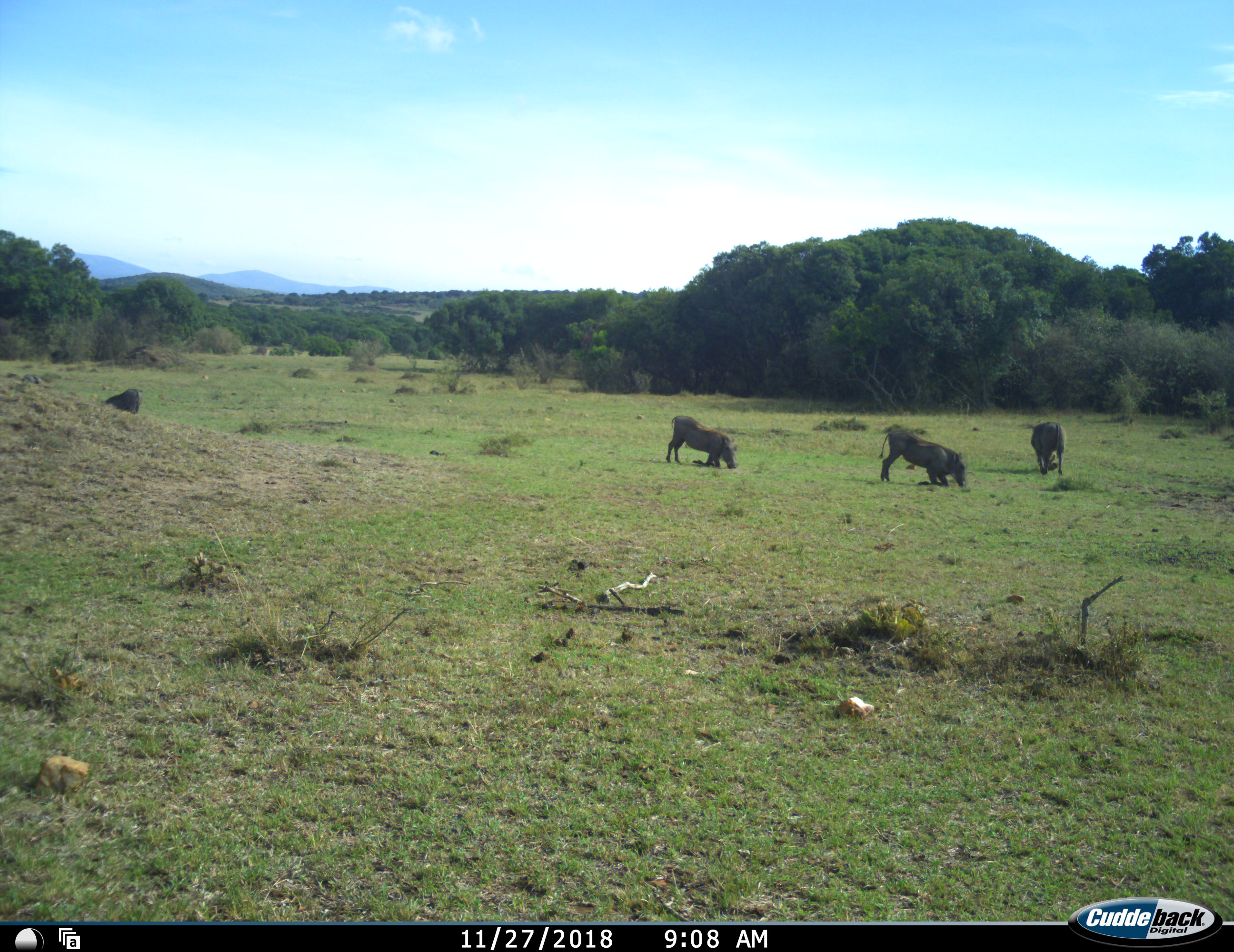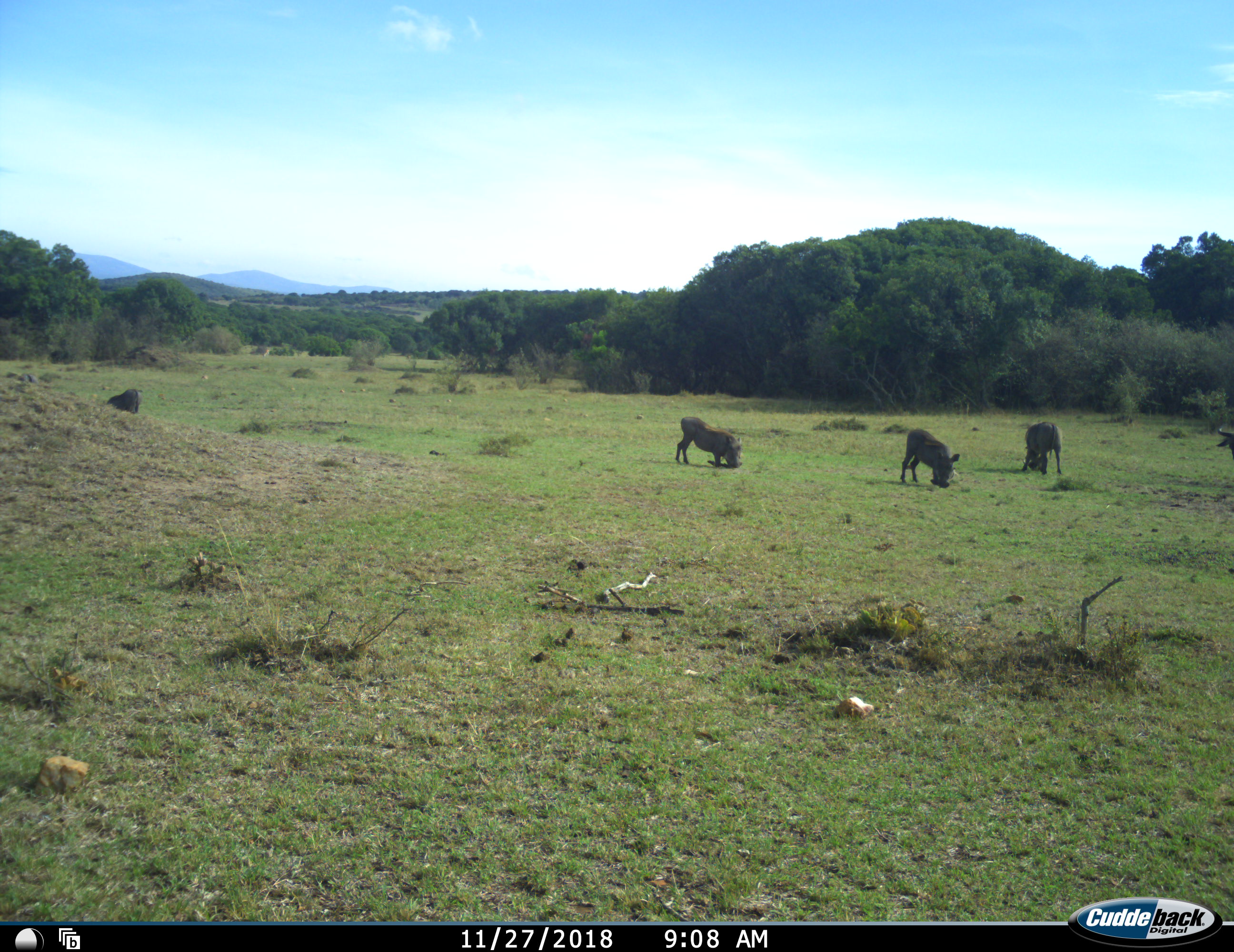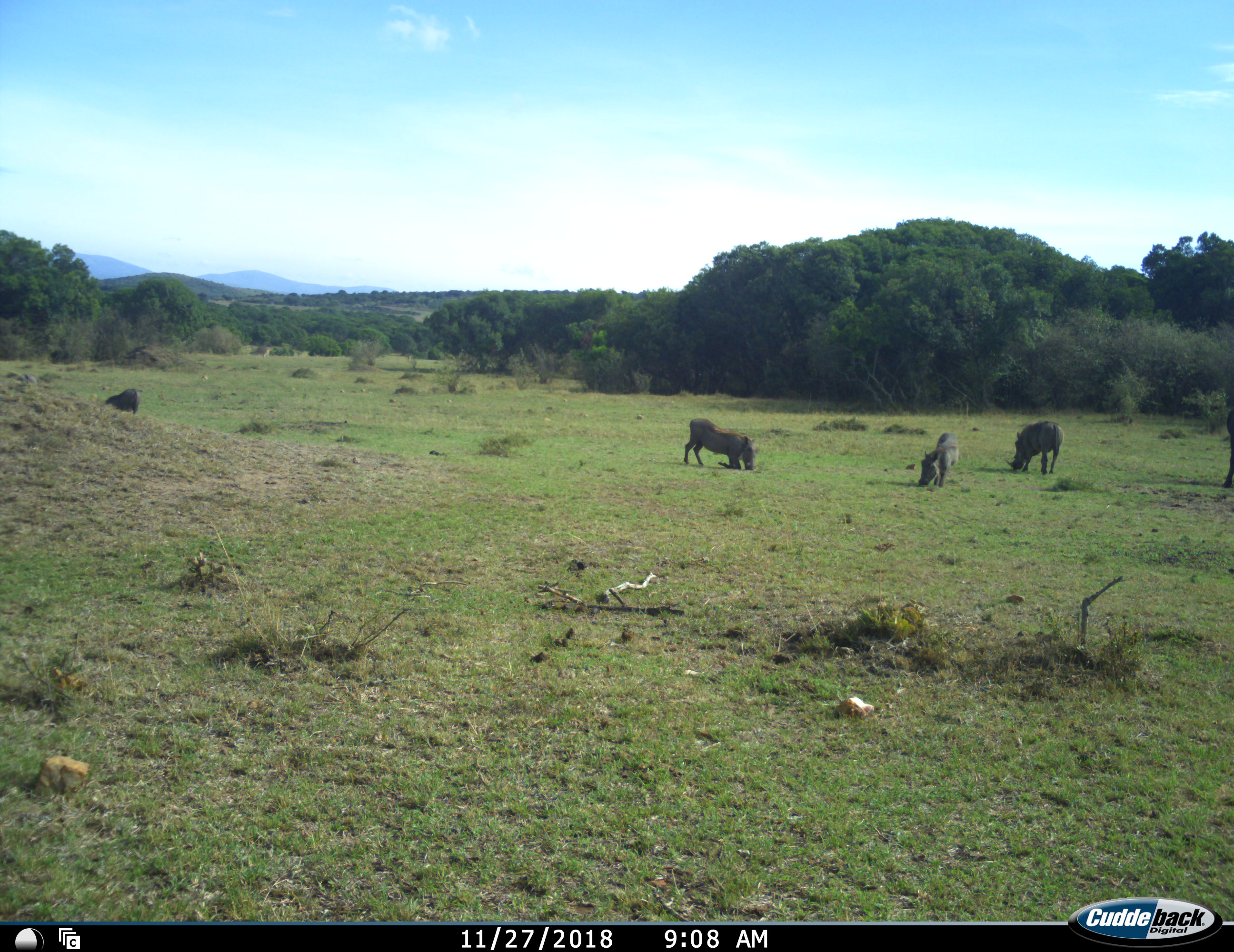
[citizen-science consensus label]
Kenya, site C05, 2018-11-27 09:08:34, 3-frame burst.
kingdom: Animalia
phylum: Chordata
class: Mammalia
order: Artiodactyla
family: Suidae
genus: Phacochoerus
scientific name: Phacochoerus africanus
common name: warthog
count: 4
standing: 20%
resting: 10%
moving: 20%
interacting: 0%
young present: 0%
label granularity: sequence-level